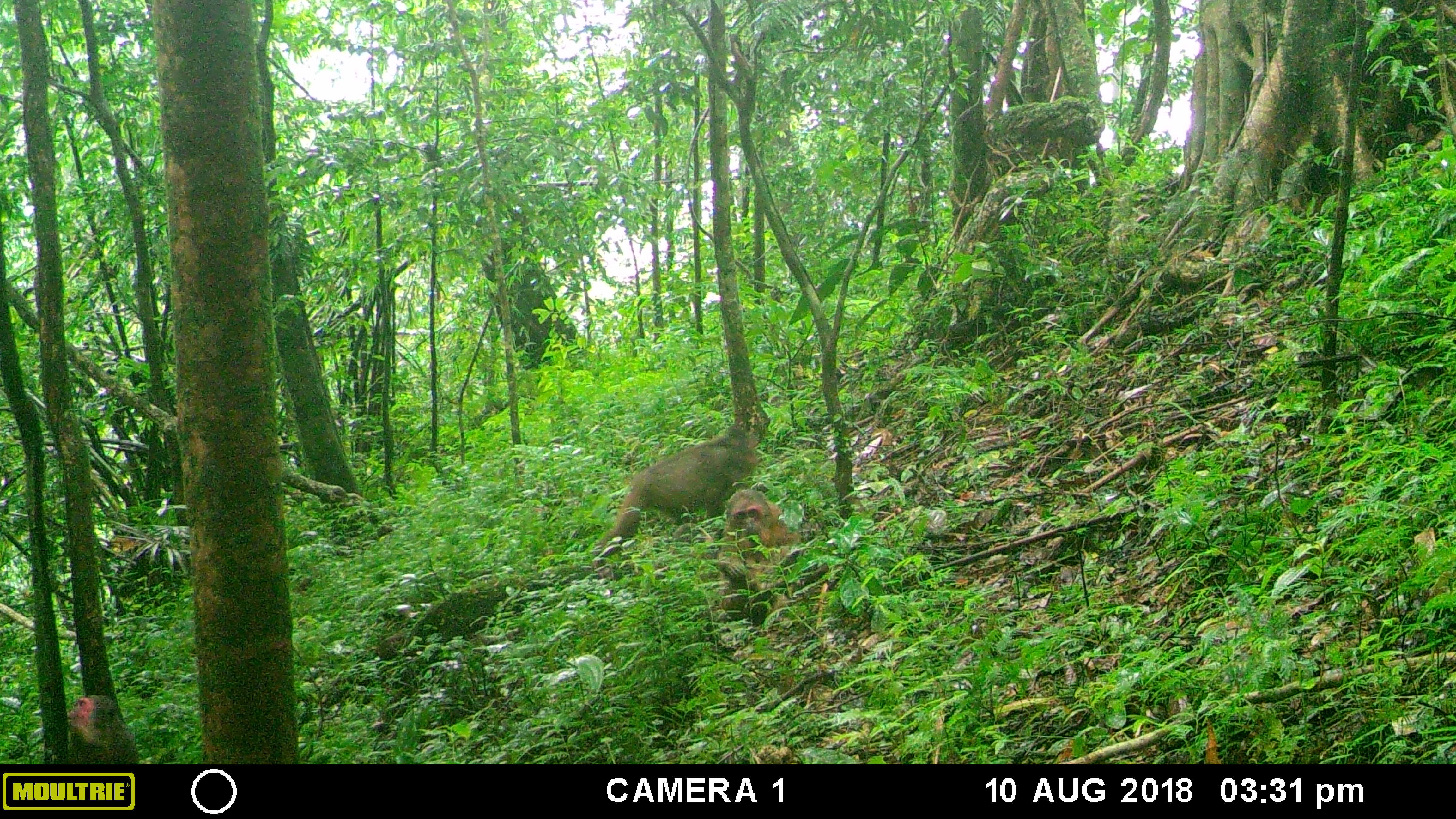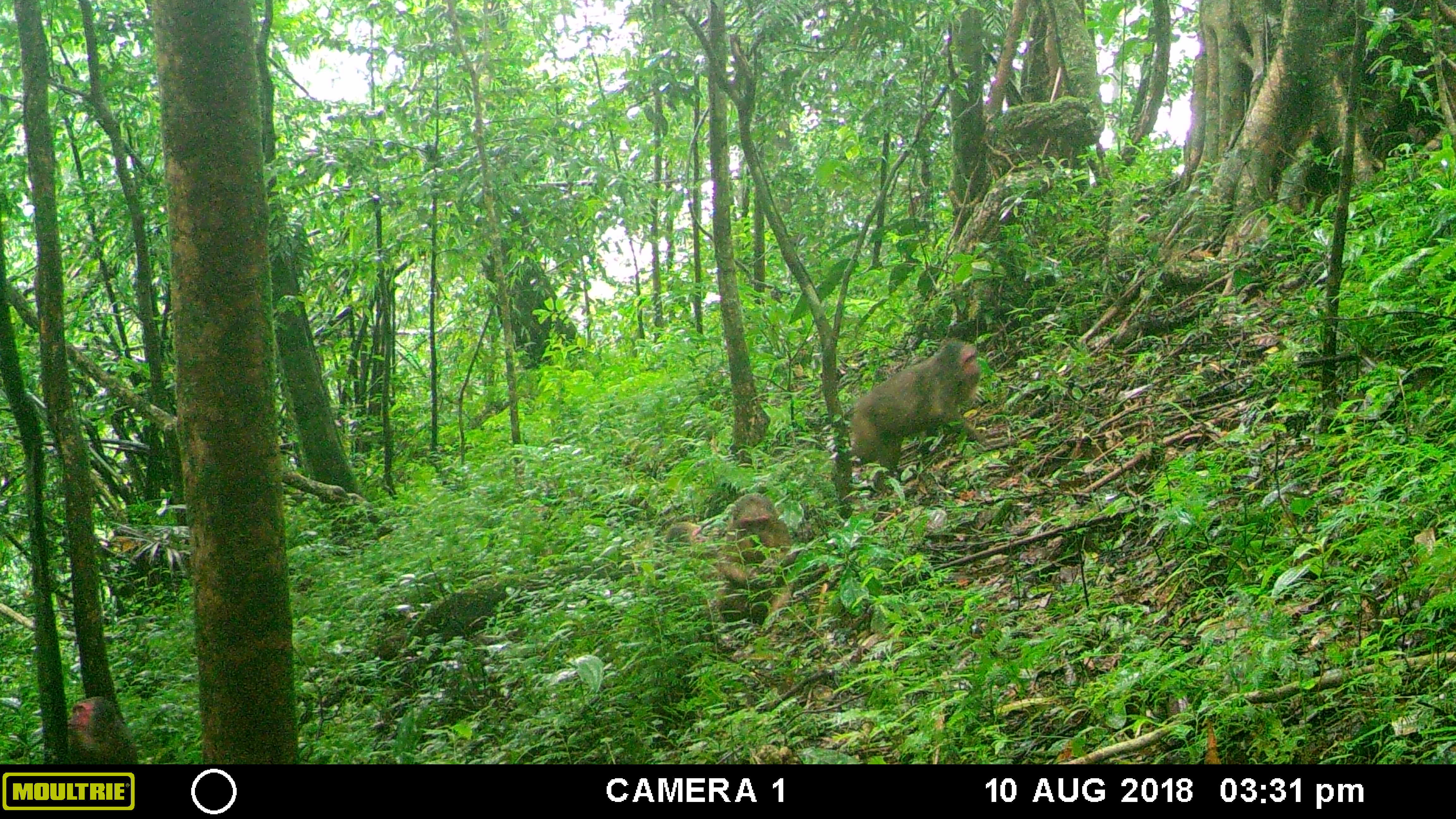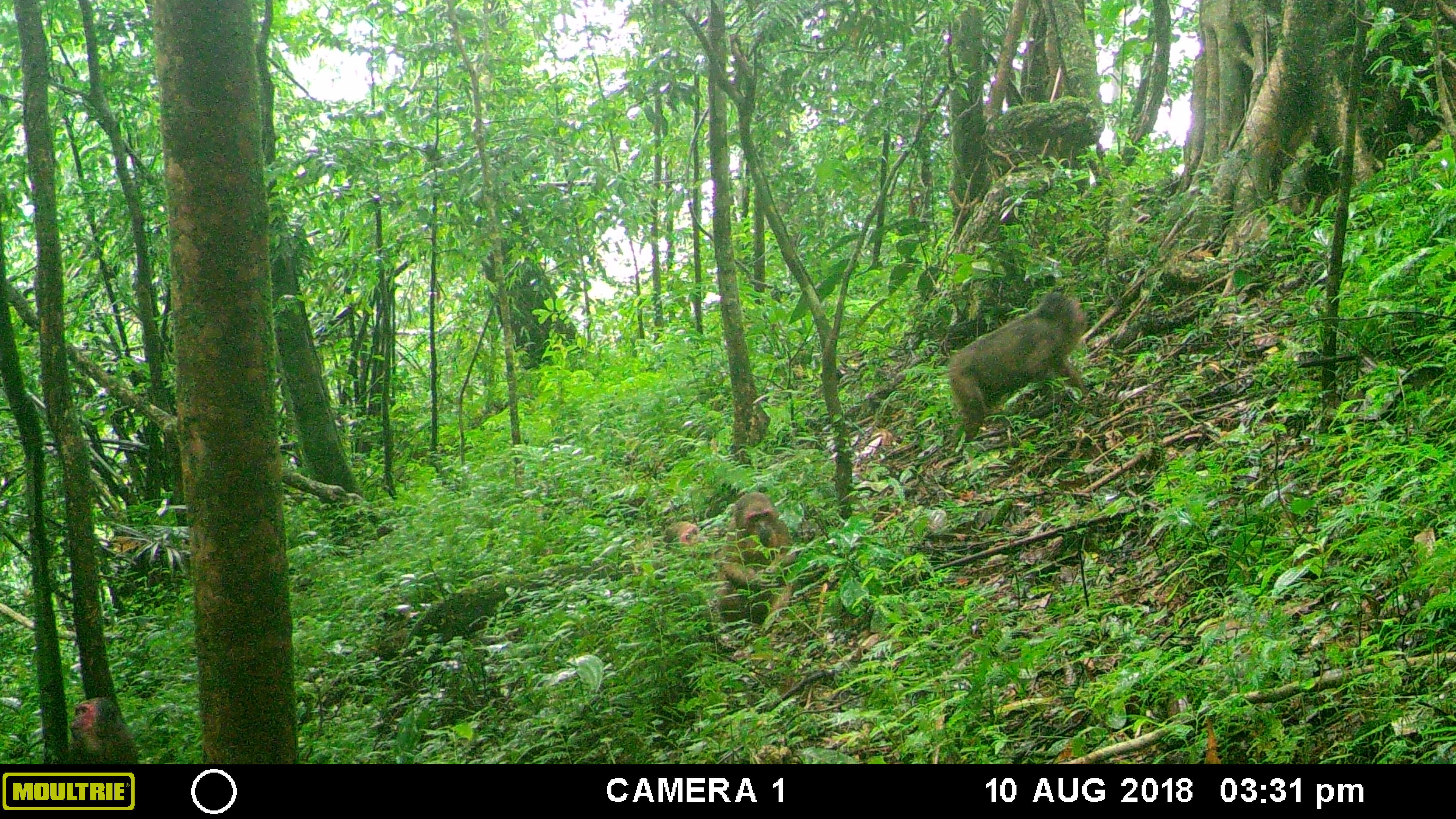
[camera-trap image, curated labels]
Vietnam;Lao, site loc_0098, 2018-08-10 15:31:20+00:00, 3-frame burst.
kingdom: Animalia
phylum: Chordata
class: Mammalia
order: Primates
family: Cercopithecidae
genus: Macaca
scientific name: Macaca arctoides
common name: stump-tailed macaque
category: stump tailed macaque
Stump tailed macaque (stump-tailed macaque) (Macaca arctoides). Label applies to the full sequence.